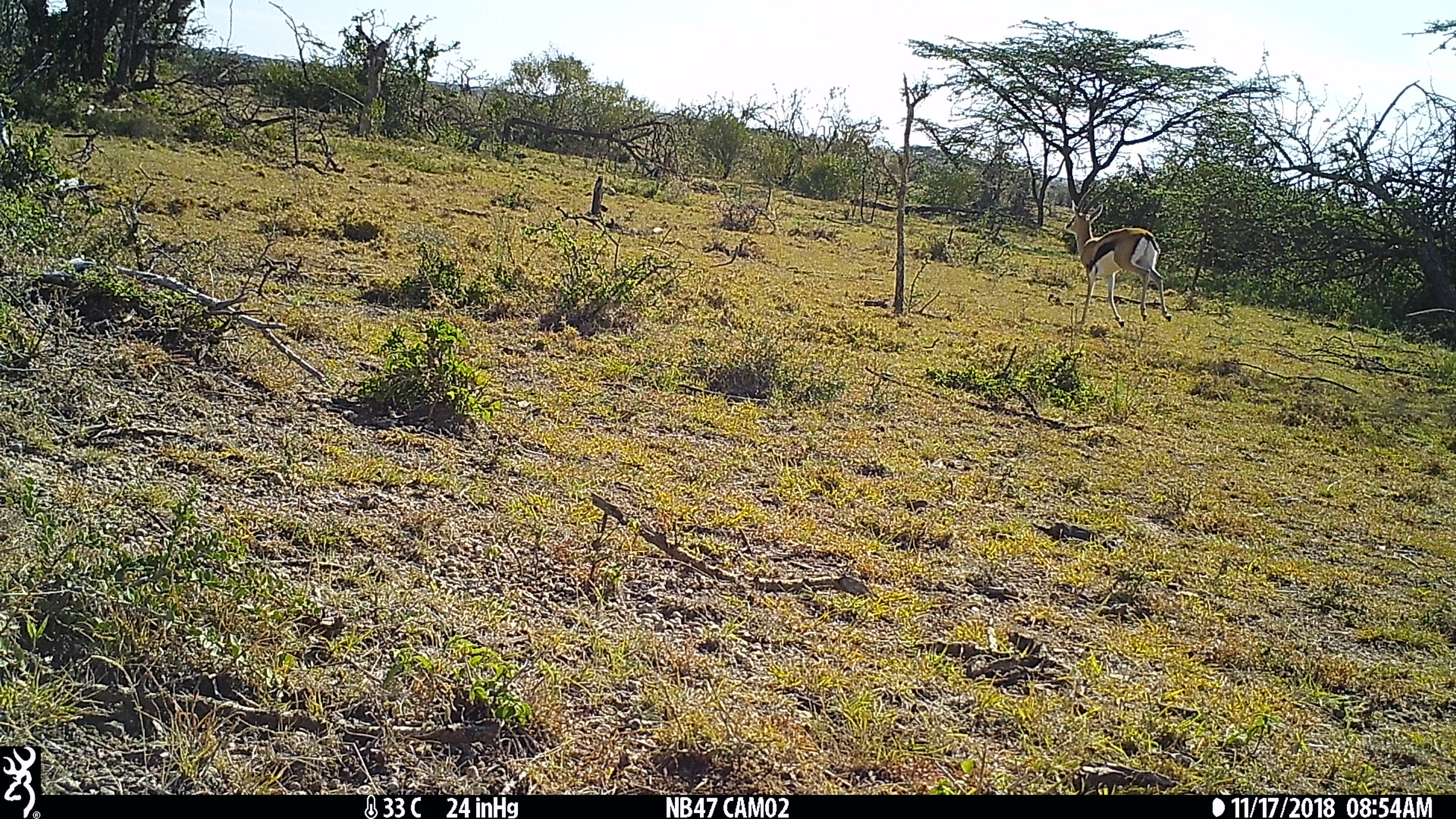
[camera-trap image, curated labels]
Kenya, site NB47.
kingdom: Animalia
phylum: Chordata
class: Mammalia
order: Artiodactyla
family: Bovidae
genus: Eudorcas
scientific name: Eudorcas thomsonii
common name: thomon's gazelle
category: gazelle thomsons